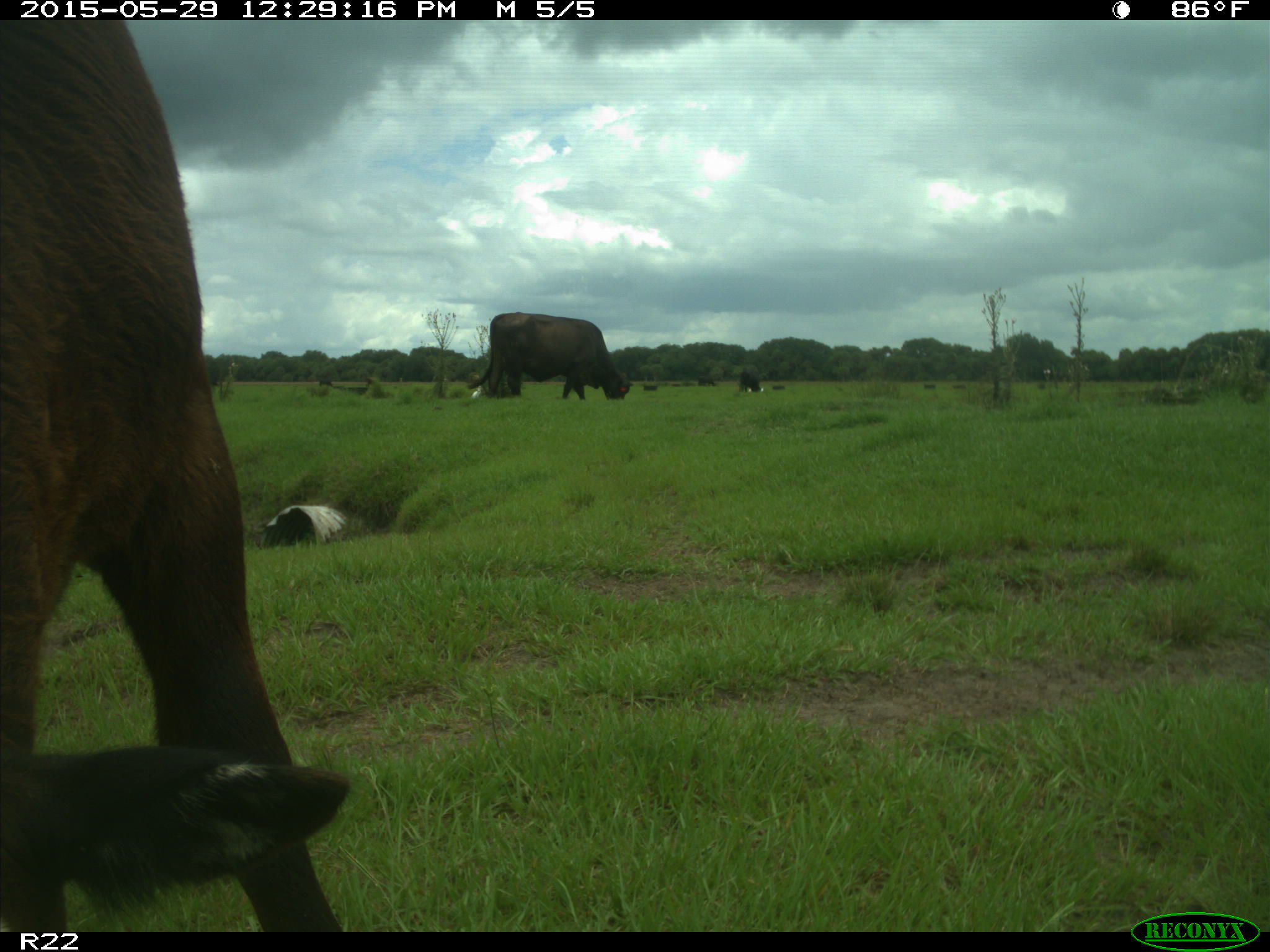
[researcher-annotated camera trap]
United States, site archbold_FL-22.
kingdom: Animalia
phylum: Chordata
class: Mammalia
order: Artiodactyla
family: Bovidae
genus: Bos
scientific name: Bos taurus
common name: domestic cow